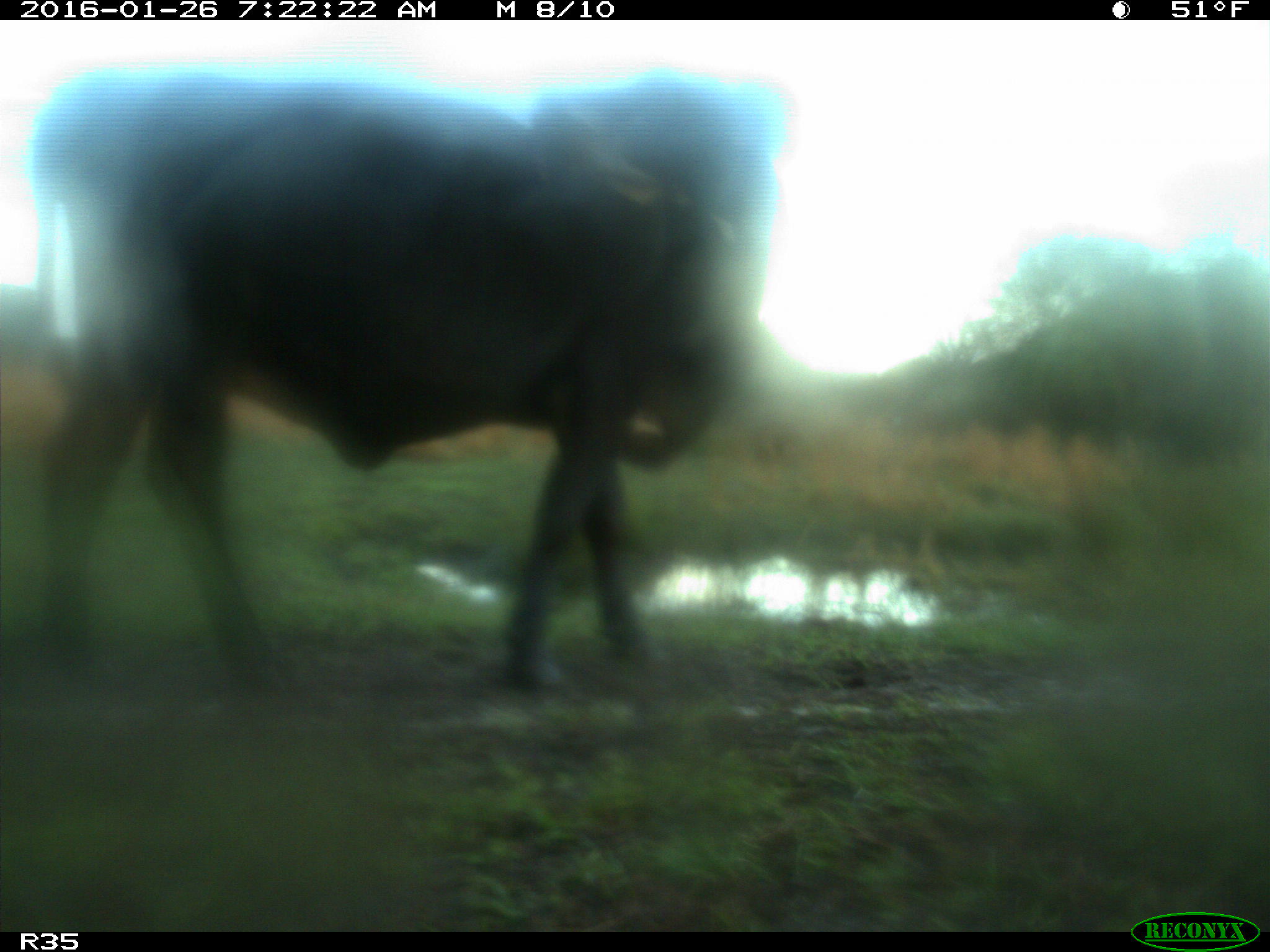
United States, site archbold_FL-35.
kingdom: Animalia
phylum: Chordata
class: Mammalia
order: Artiodactyla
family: Bovidae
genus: Bos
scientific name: Bos taurus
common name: domestic cow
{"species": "Bos taurus (domestic cow)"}